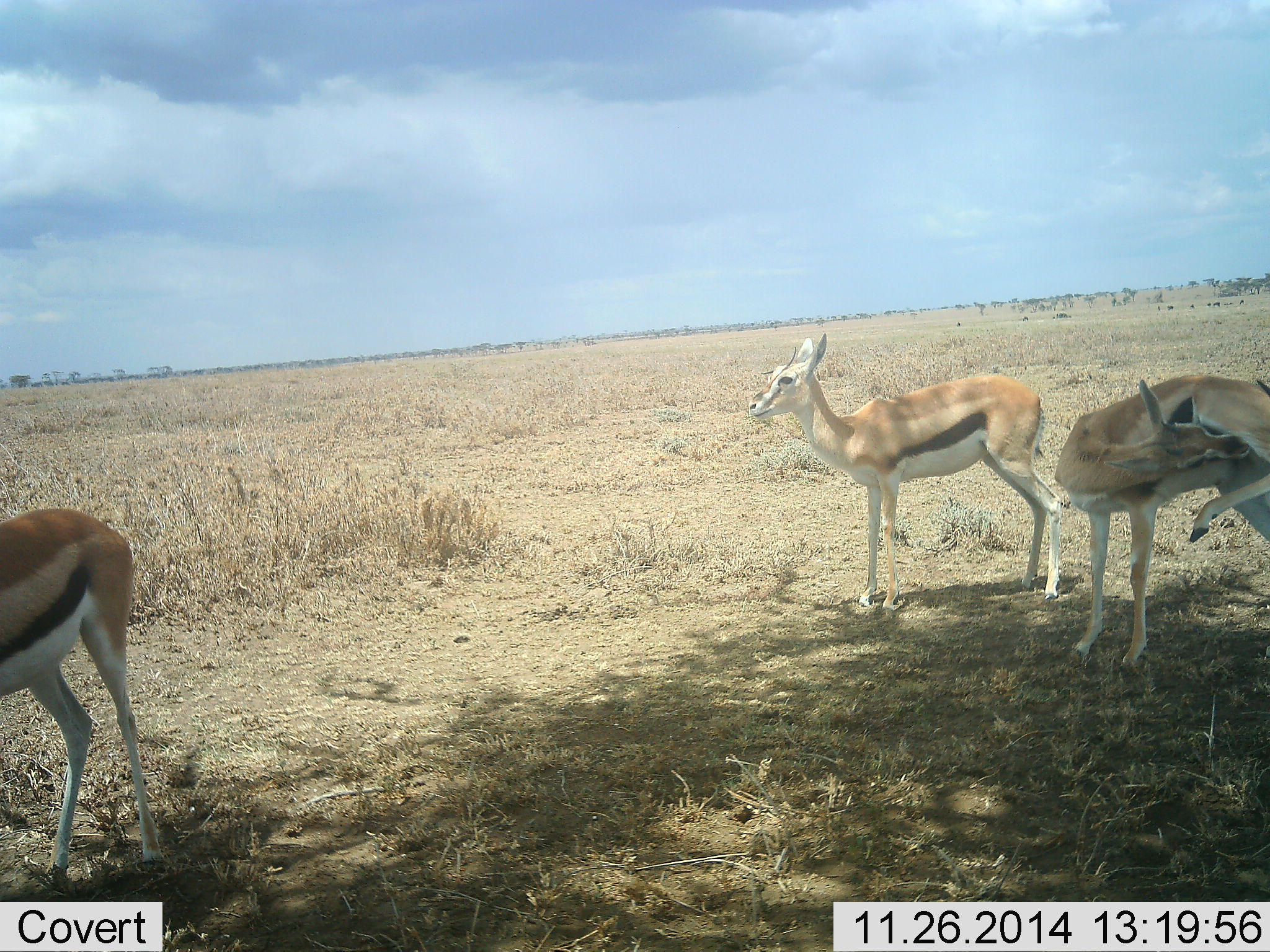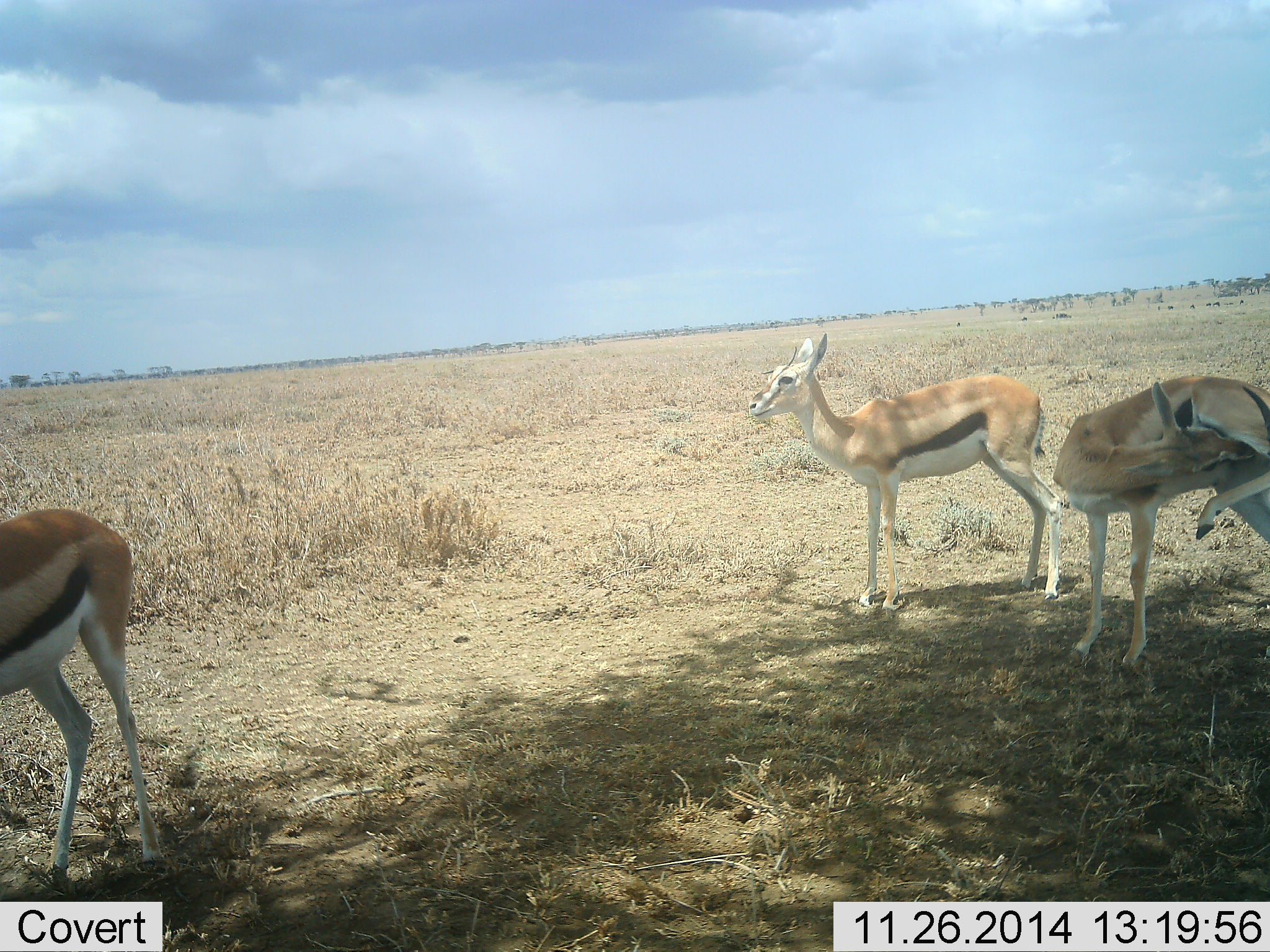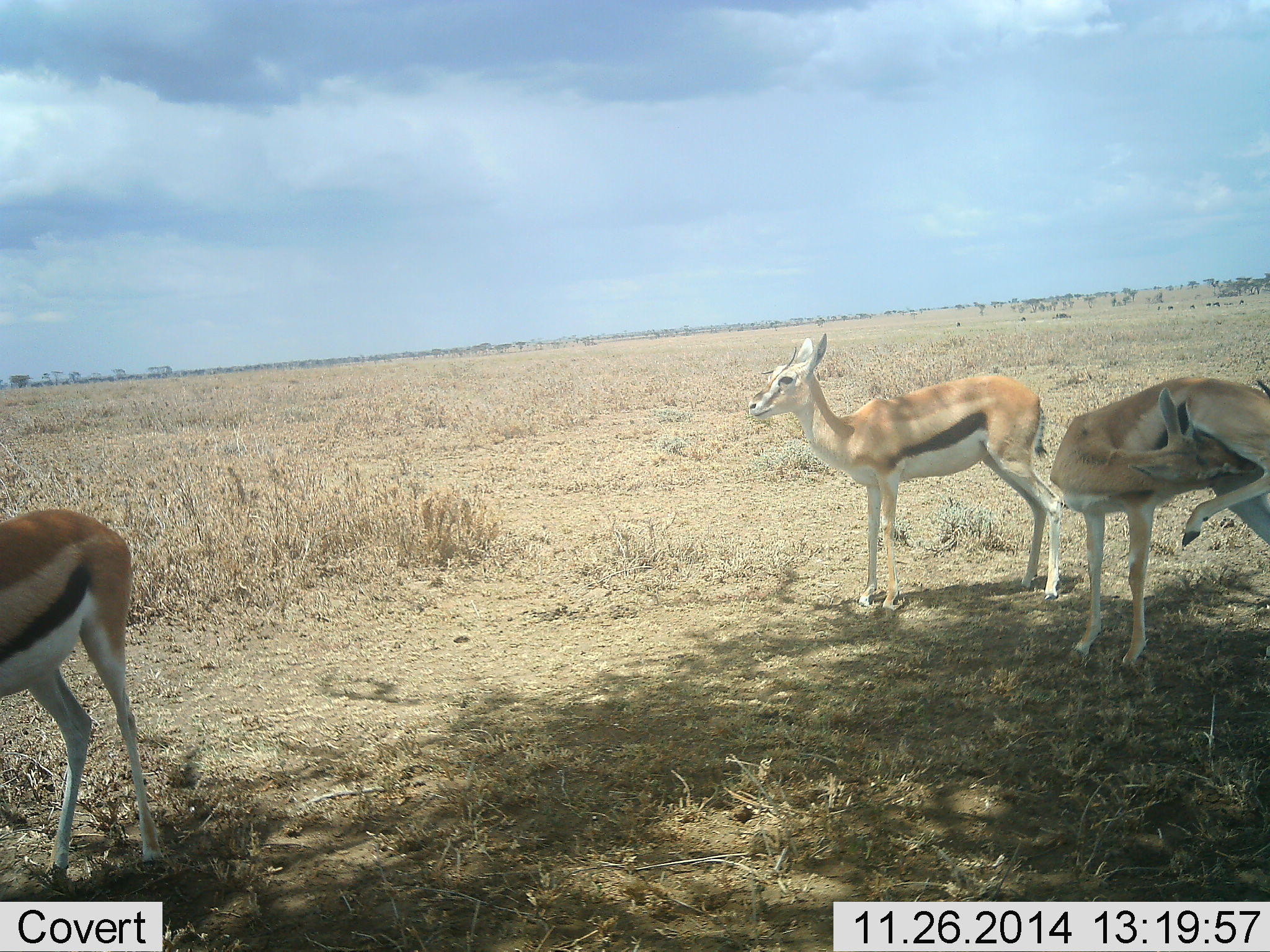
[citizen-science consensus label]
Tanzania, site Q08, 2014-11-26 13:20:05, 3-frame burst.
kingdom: Animalia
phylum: Chordata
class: Mammalia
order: Artiodactyla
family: Bovidae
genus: Eudorcas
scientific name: Eudorcas thomsonii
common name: thomson's gazelle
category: gazellethomsons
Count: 3.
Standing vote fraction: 100%.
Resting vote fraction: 0%.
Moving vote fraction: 10%.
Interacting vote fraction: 0%.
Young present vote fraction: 10%.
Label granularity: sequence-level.